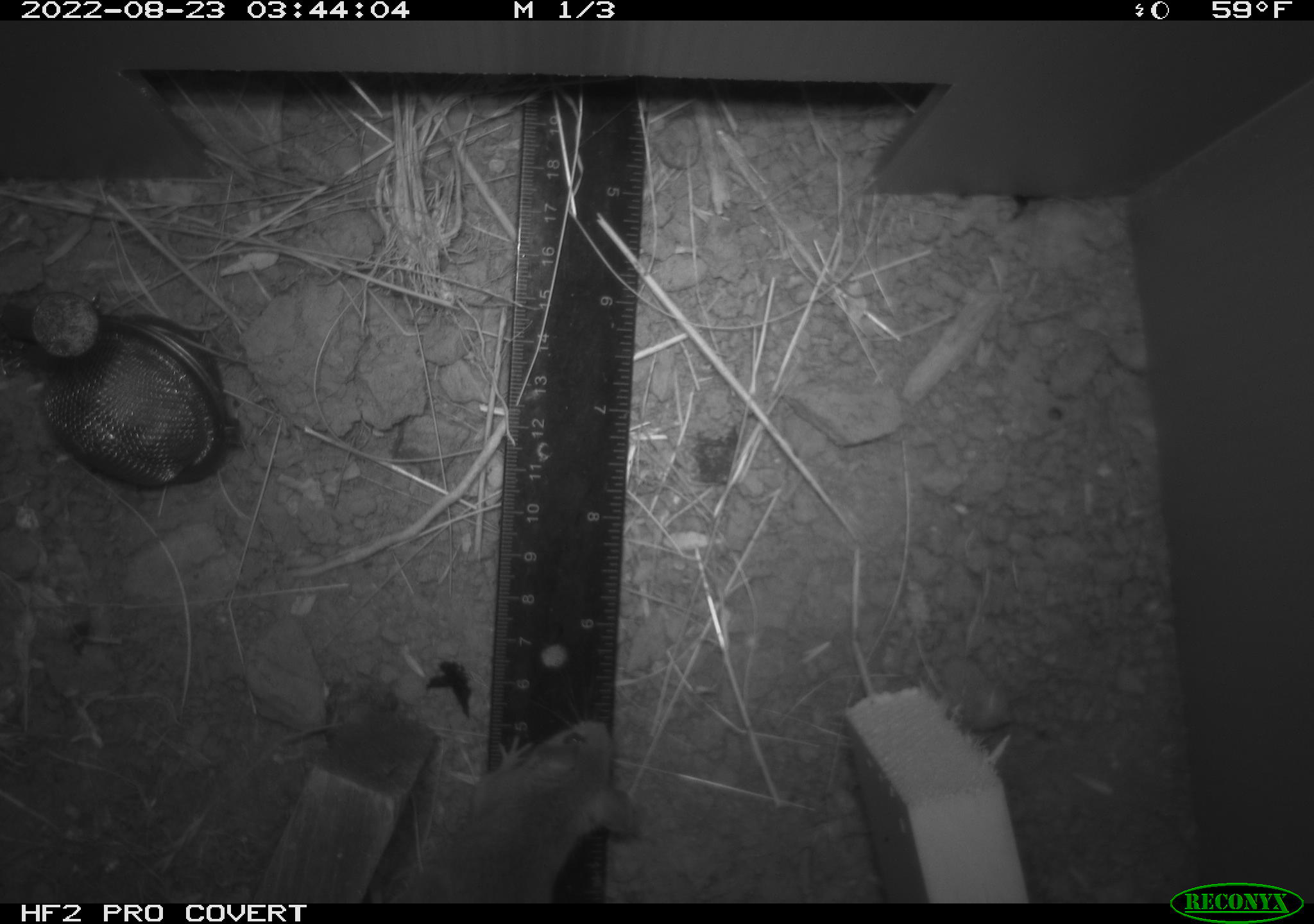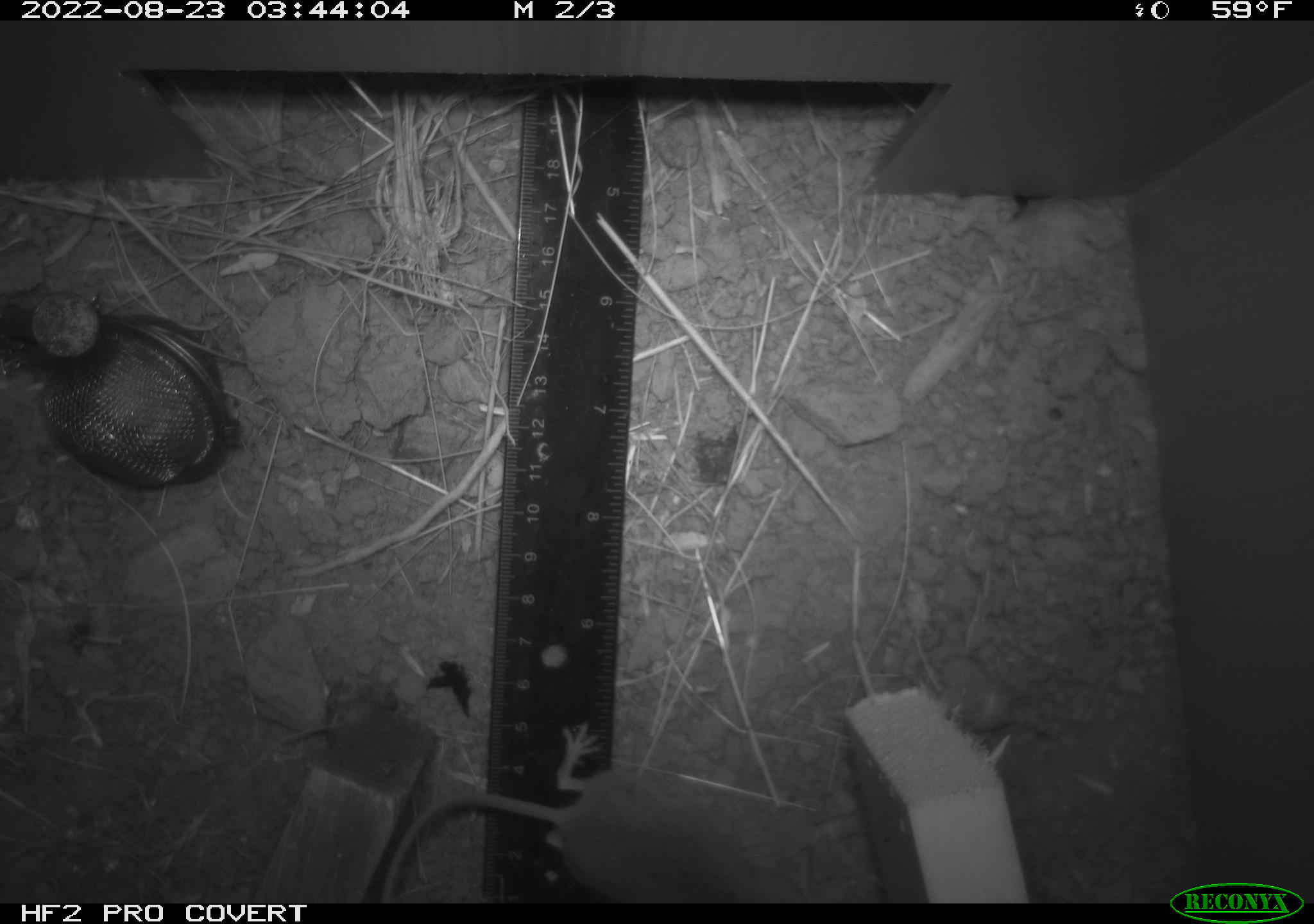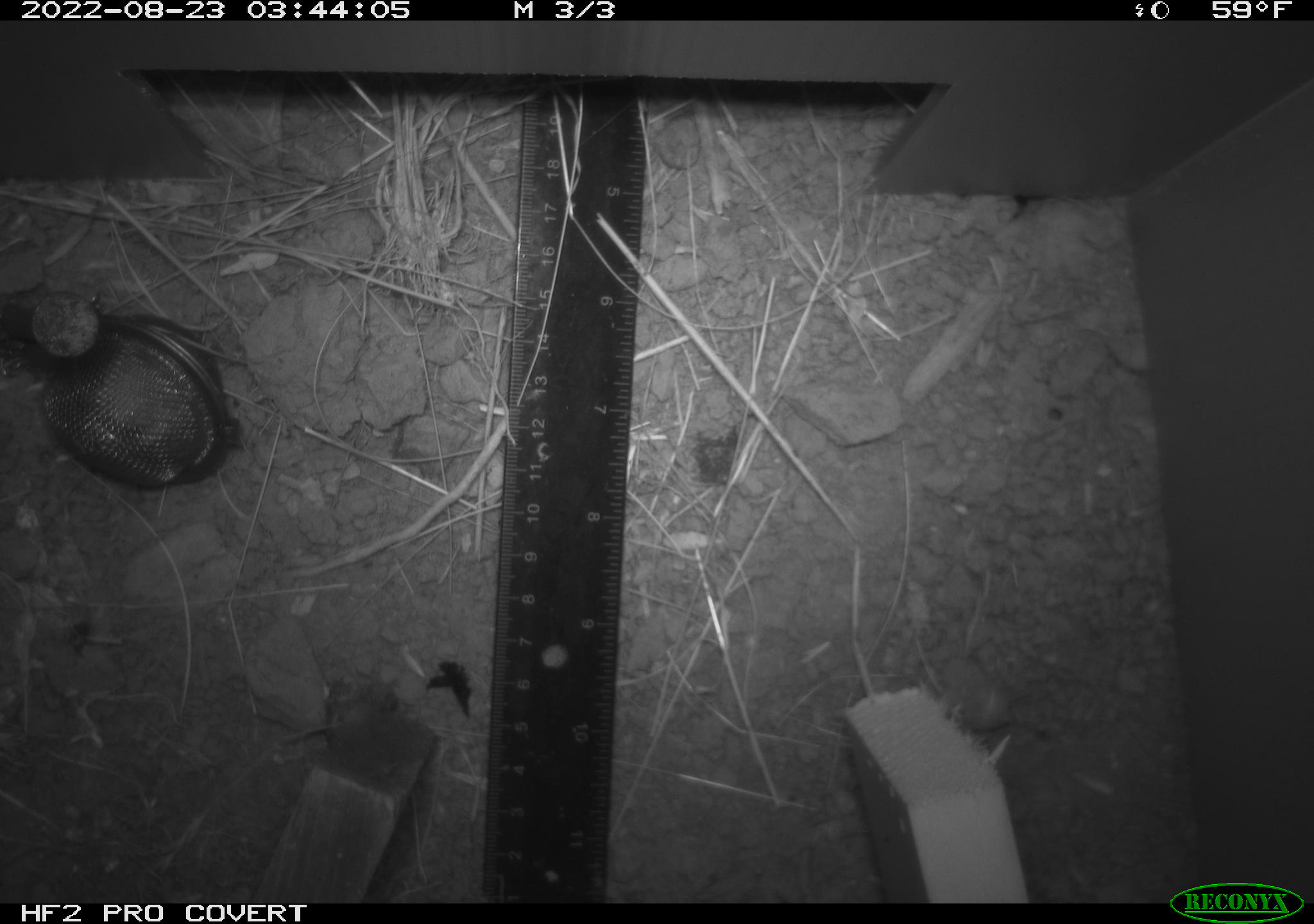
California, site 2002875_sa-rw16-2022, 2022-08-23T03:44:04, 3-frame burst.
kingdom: Animalia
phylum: Chordata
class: Mammalia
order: Rodentia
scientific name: Rodentia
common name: mouse species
Mouse species (Rodentia).